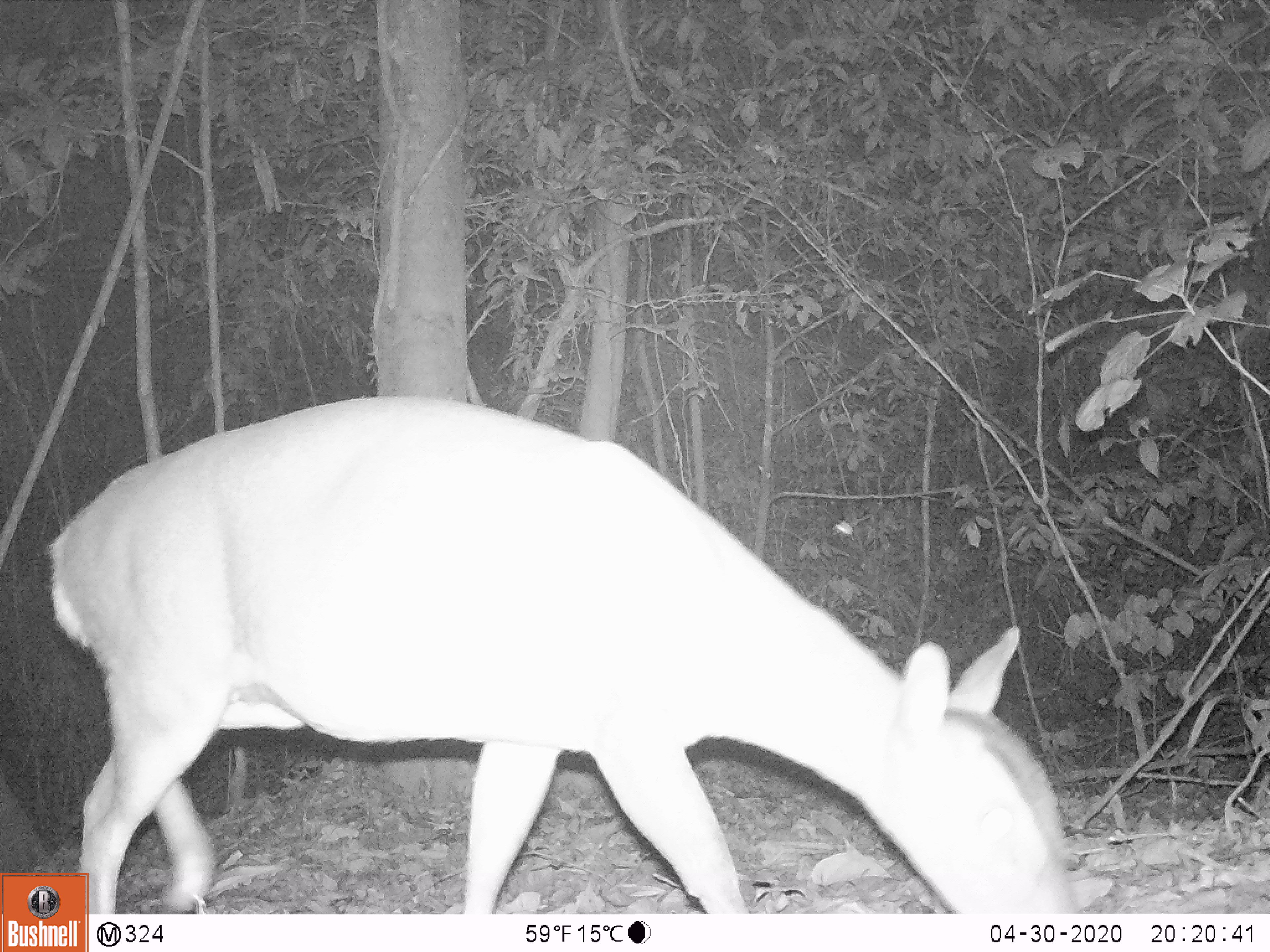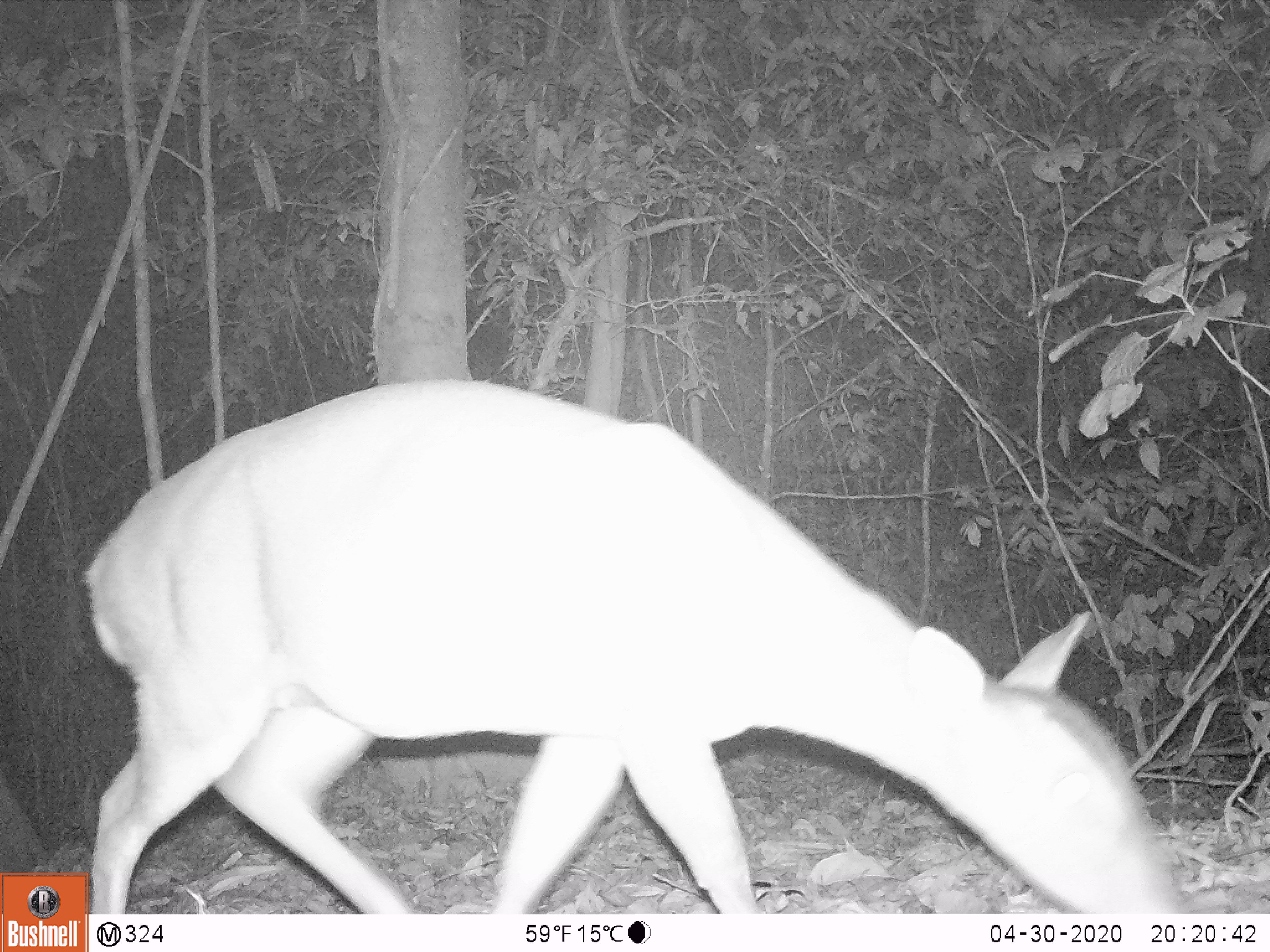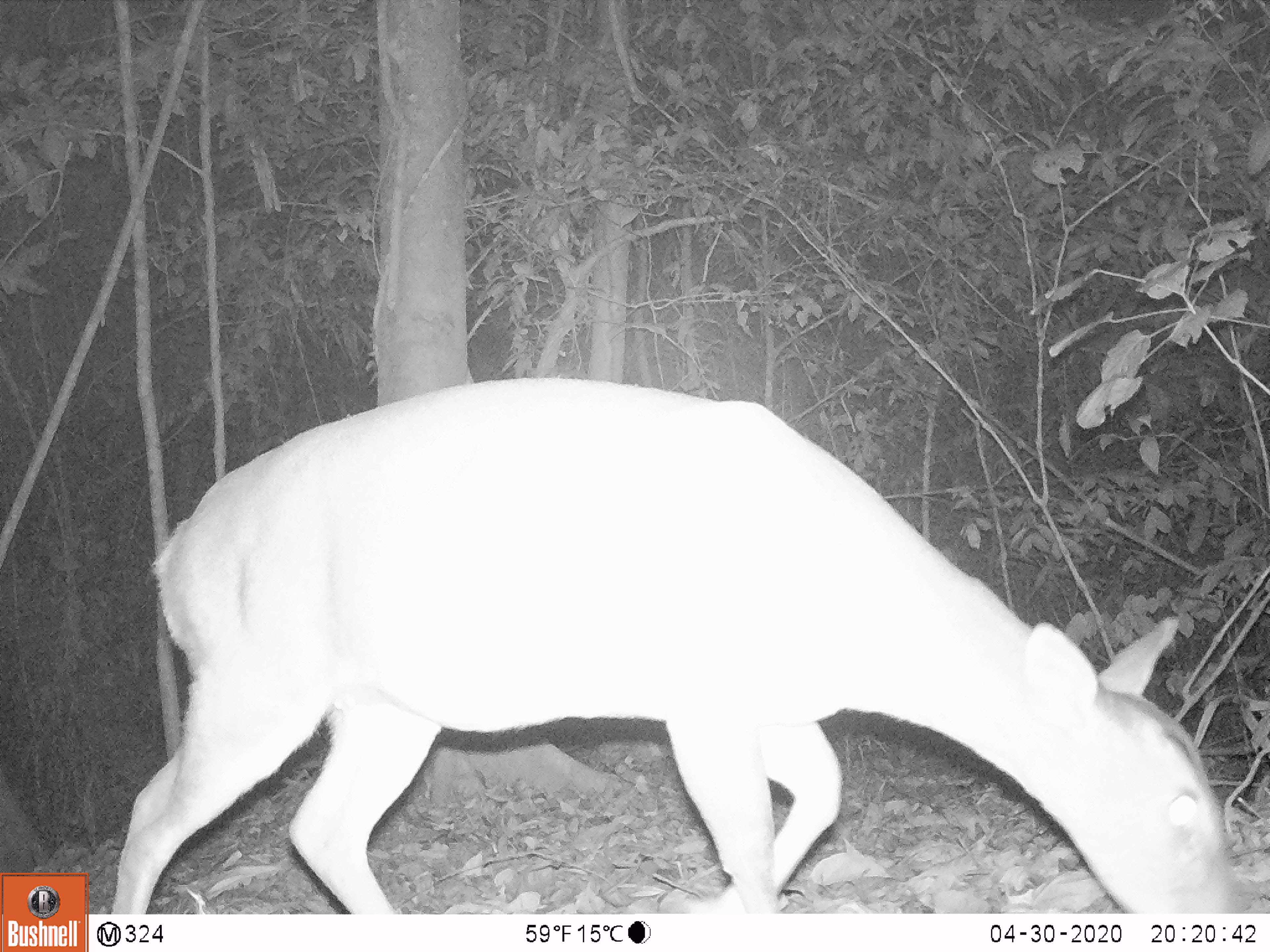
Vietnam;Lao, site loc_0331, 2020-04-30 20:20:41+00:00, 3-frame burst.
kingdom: Animalia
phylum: Chordata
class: Mammalia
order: Artiodactyla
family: Cervidae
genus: Muntiacus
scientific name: Muntiacus vuquangensis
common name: large-antlered muntjac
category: large antlered muntjac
Large antlered muntjac (large-antlered muntjac) (Muntiacus vuquangensis). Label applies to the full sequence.